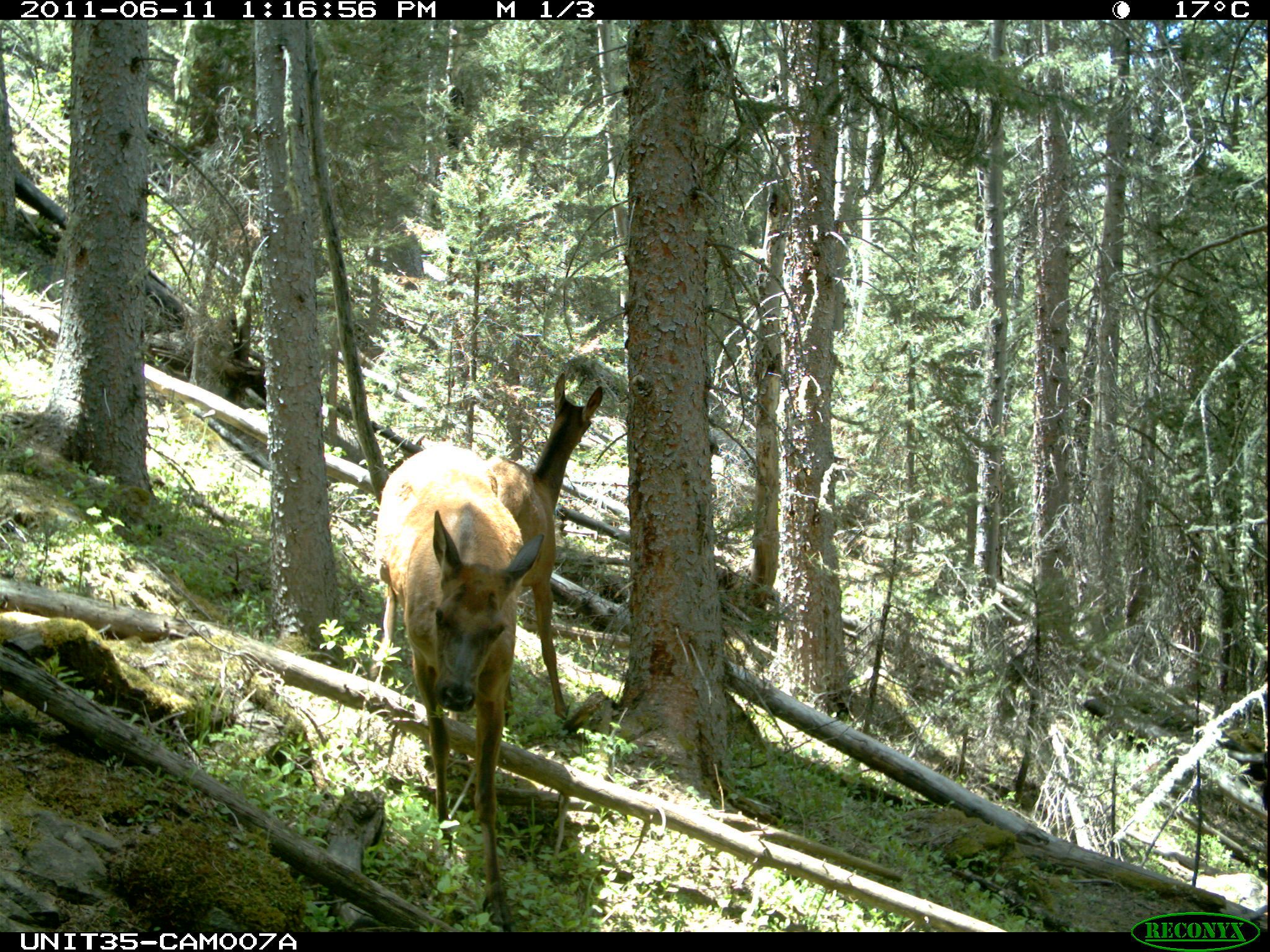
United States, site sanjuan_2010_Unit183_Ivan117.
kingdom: Animalia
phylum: Chordata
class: Mammalia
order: Artiodactyla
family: Cervidae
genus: Cervus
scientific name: Cervus elaphus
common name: red deer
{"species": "Cervus elaphus (red deer)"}